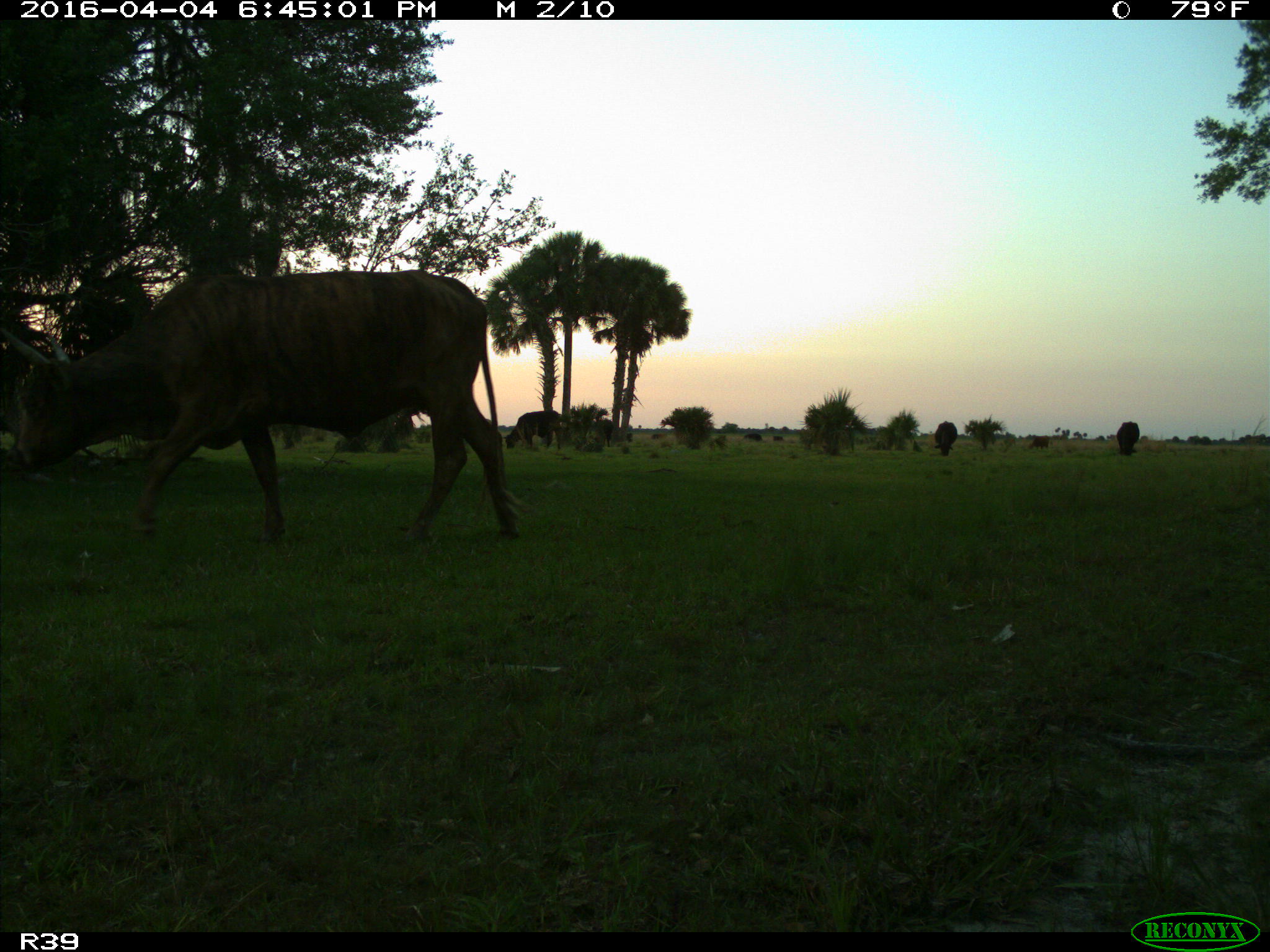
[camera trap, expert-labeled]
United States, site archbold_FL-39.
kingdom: Animalia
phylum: Chordata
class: Mammalia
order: Artiodactyla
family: Bovidae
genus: Bos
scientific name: Bos taurus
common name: domestic cow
Bos taurus (domestic cow).